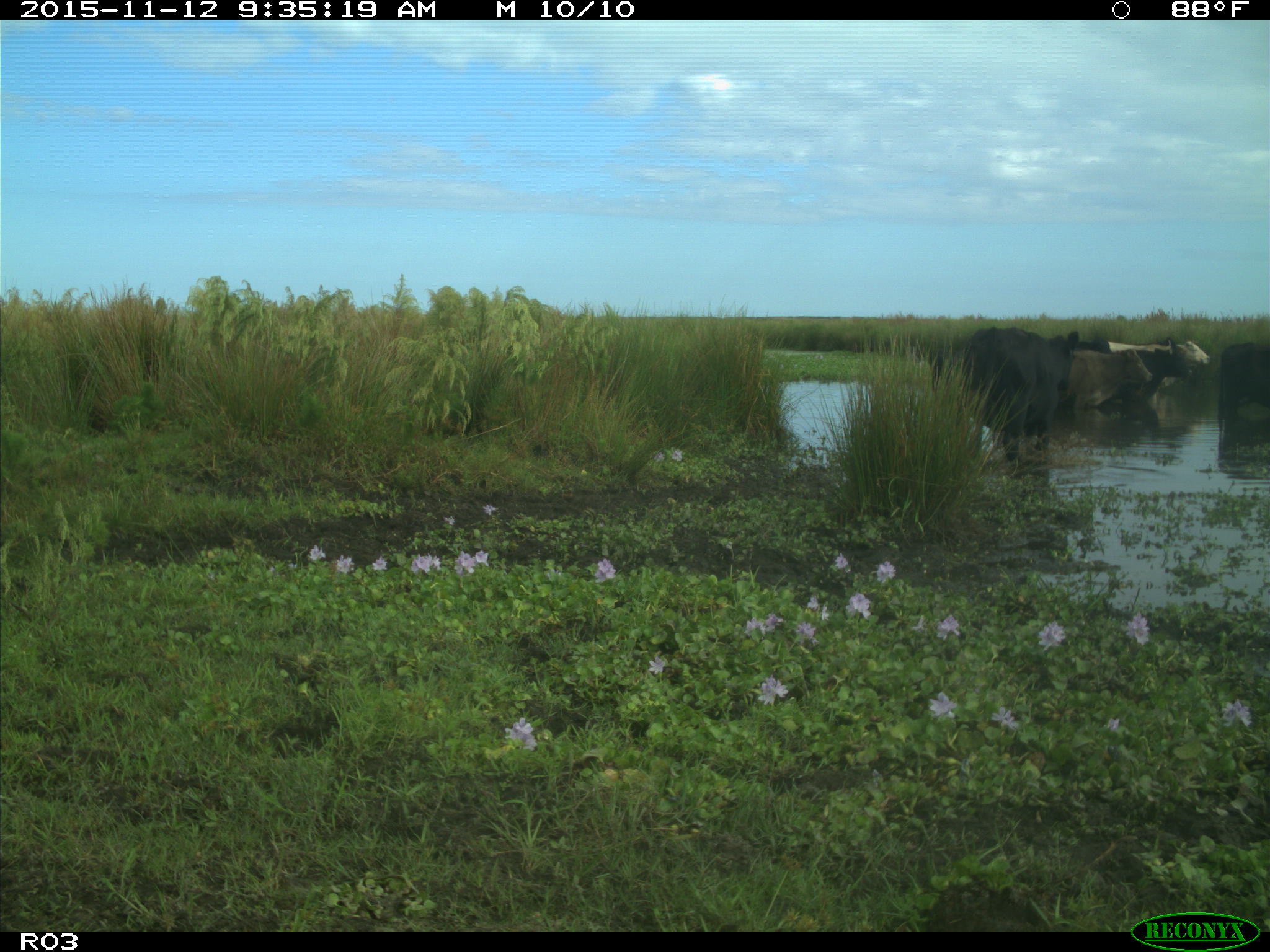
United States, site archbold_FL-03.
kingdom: Animalia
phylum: Chordata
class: Mammalia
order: Artiodactyla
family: Bovidae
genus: Bos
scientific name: Bos taurus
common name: domestic cow